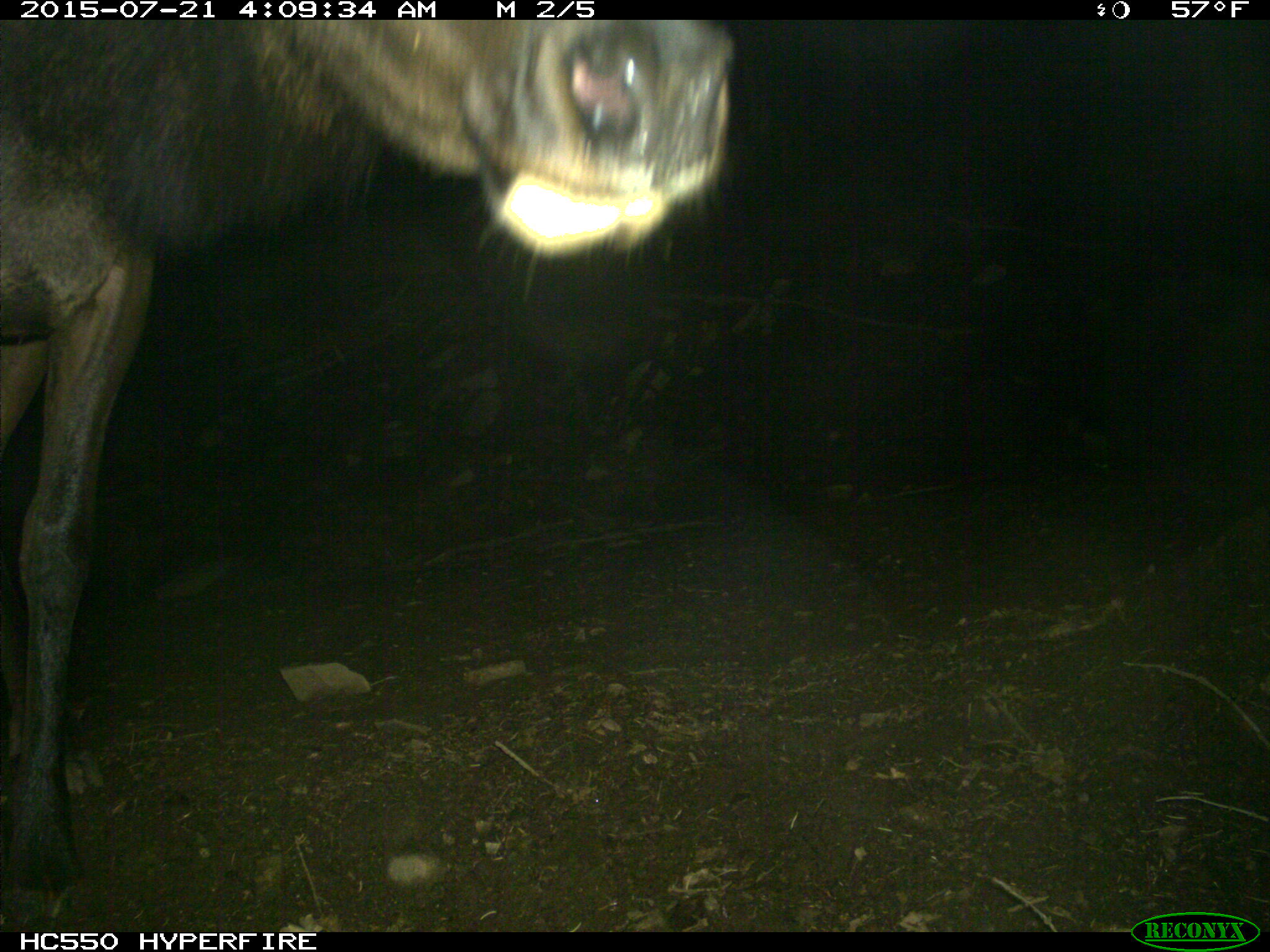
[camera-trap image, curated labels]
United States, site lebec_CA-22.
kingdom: Animalia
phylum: Chordata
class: Mammalia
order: Artiodactyla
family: Cervidae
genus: Cervus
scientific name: Cervus canadensis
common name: elk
Cervus canadensis (elk).